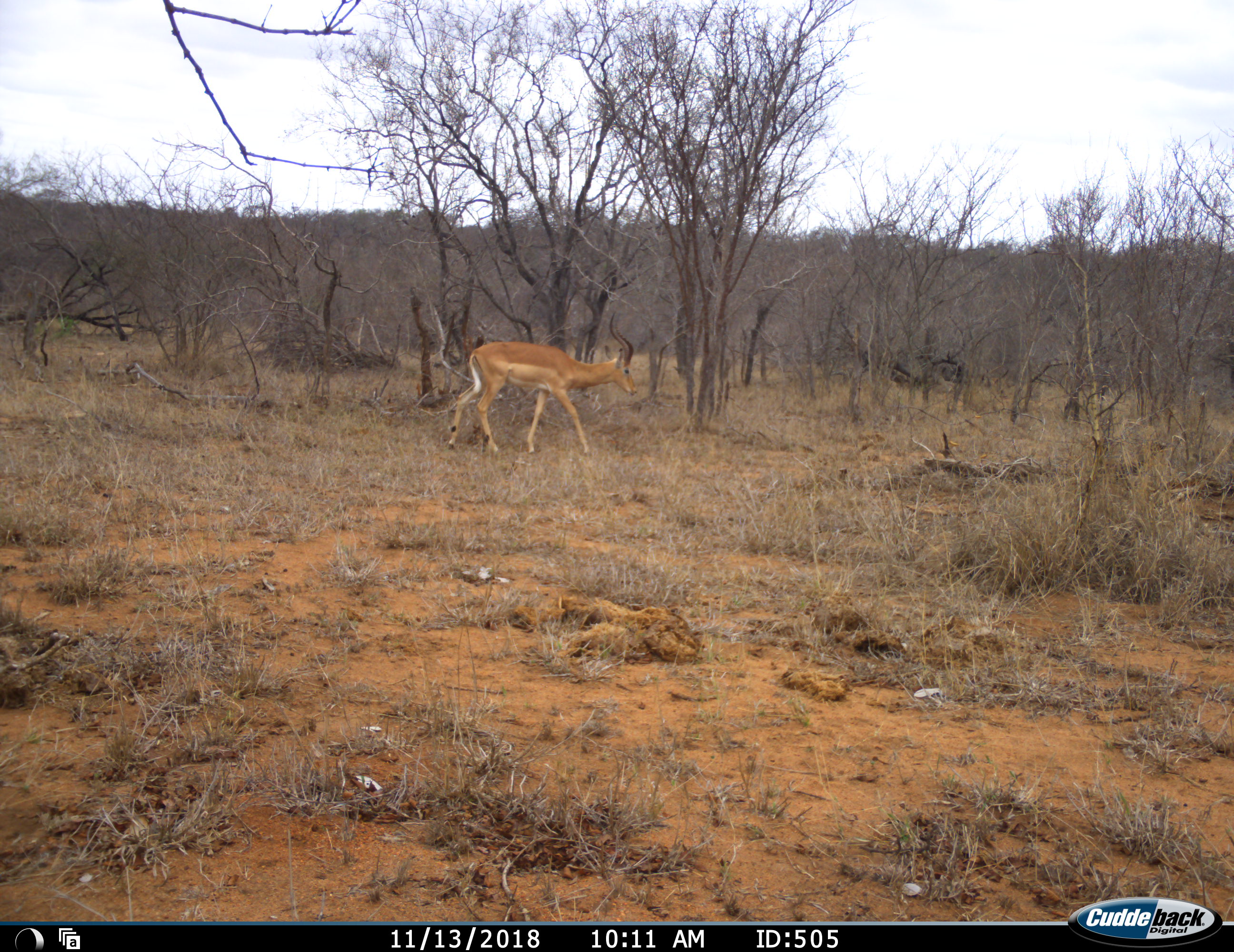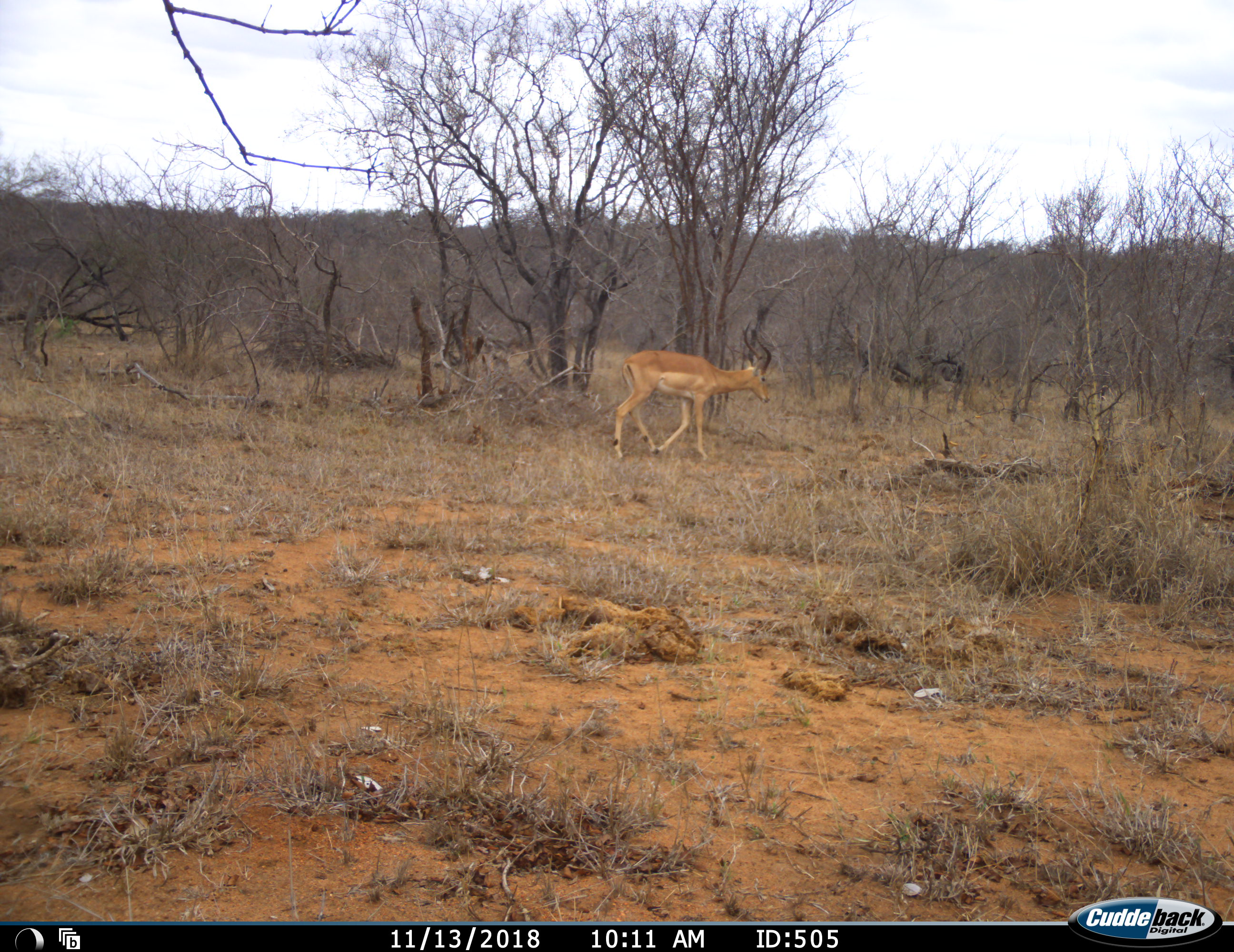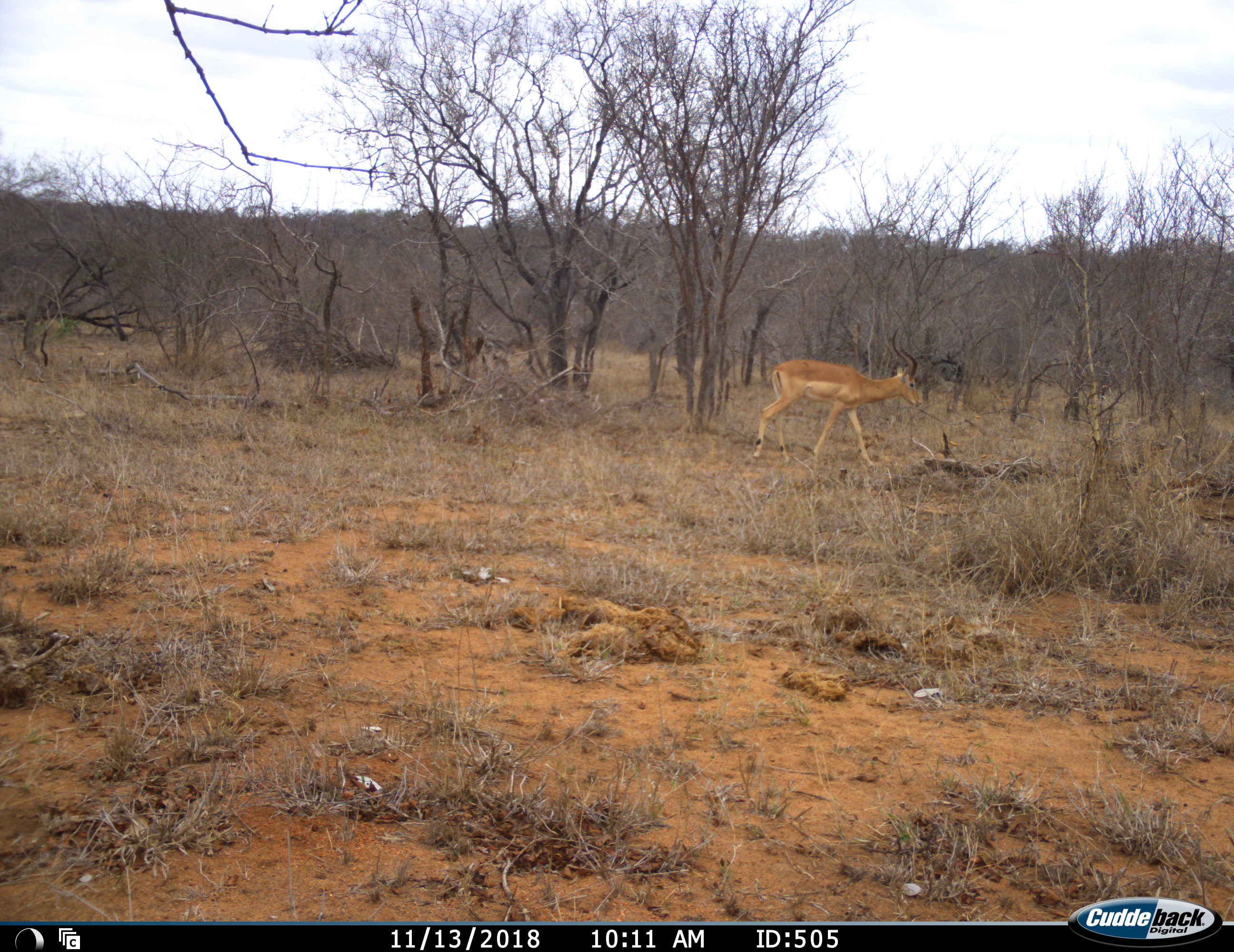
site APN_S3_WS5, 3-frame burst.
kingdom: Animalia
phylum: Chordata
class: Mammalia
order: Artiodactyla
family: Bovidae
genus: Aepyceros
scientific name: Aepyceros melampus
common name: impala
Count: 1.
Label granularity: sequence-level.